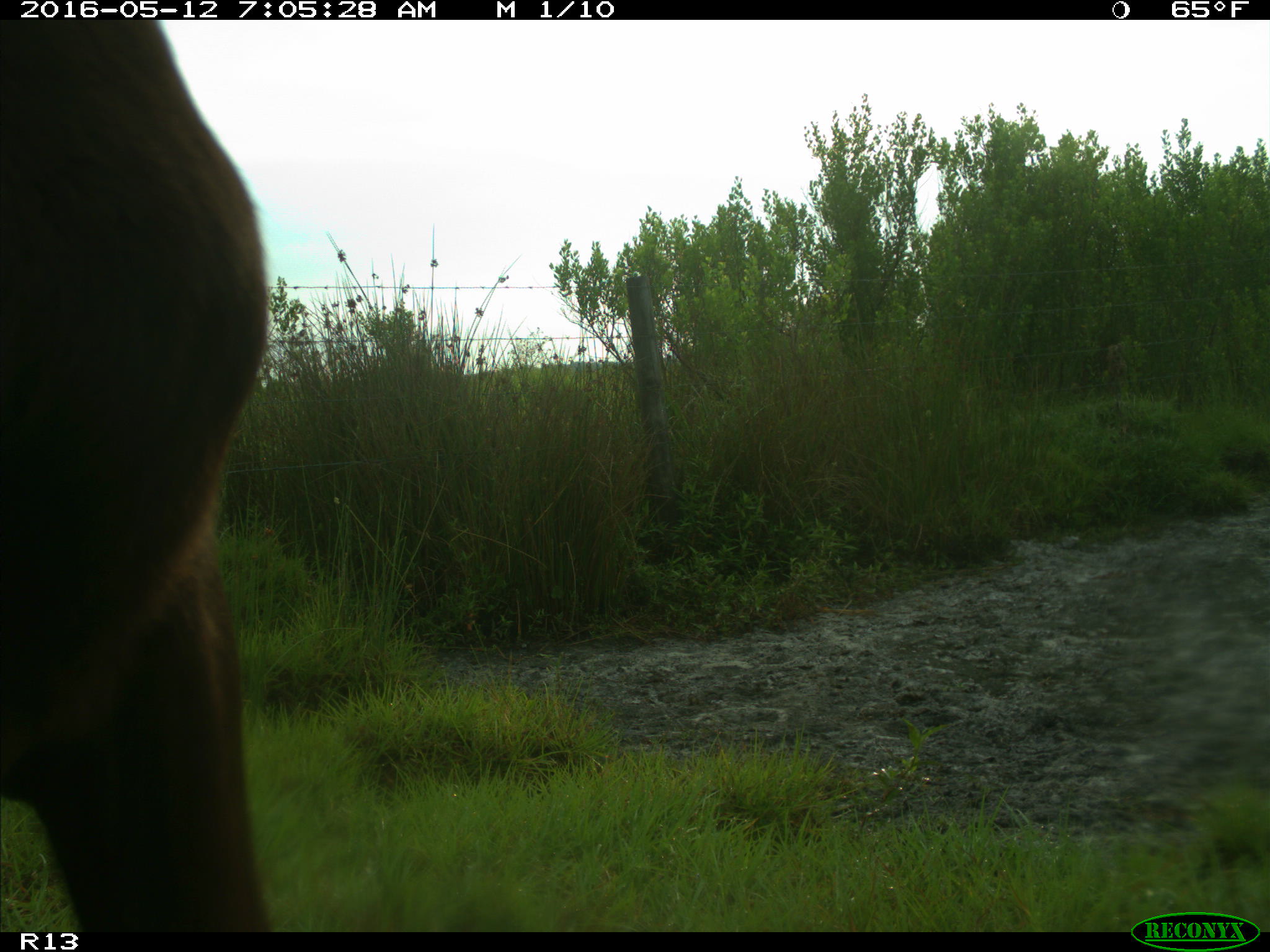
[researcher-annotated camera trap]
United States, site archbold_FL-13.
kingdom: Animalia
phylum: Chordata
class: Mammalia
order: Artiodactyla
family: Bovidae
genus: Bos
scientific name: Bos taurus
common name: domestic cow